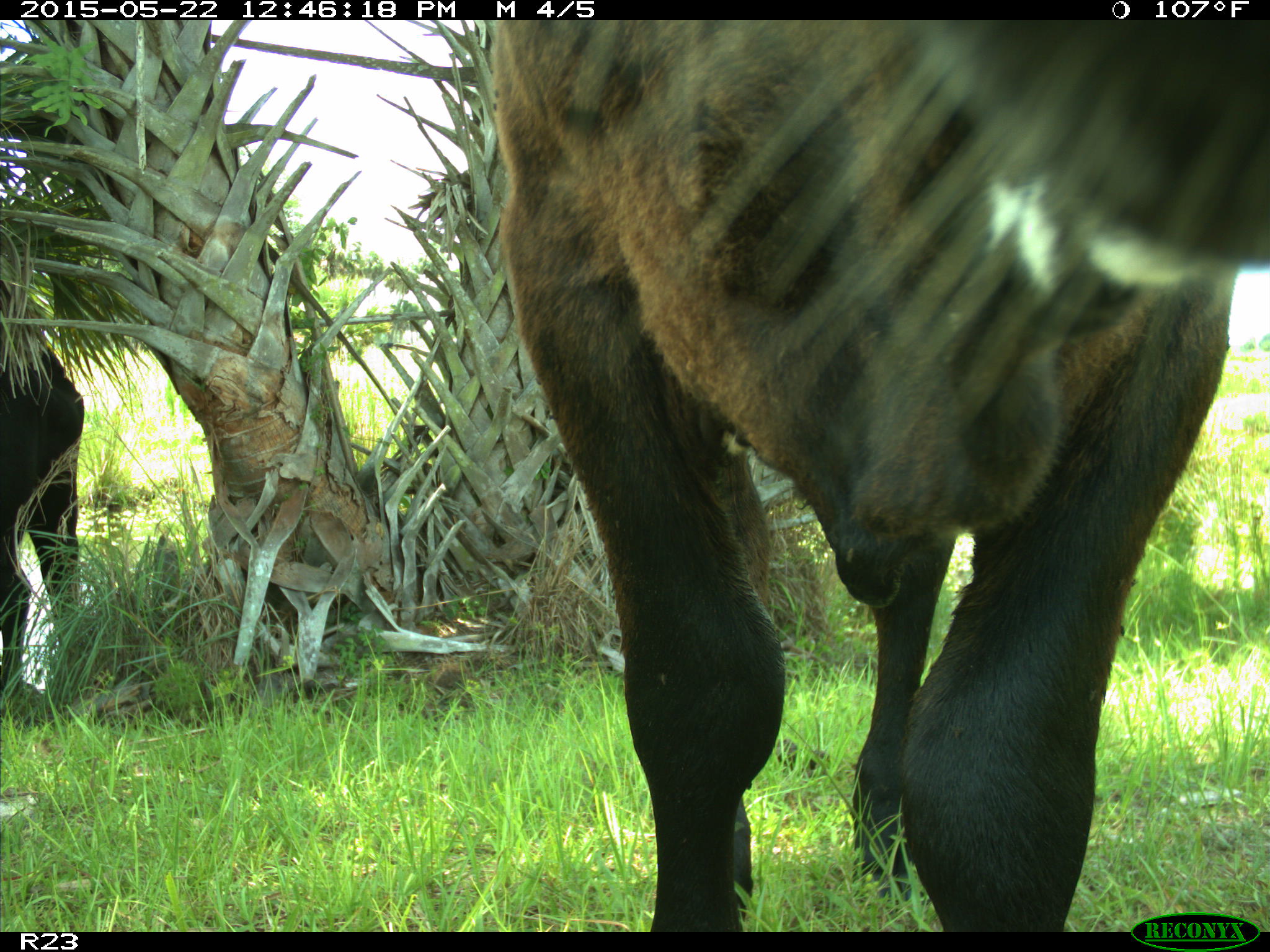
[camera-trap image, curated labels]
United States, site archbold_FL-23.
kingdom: Animalia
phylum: Chordata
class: Mammalia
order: Artiodactyla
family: Bovidae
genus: Bos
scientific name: Bos taurus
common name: domestic cow